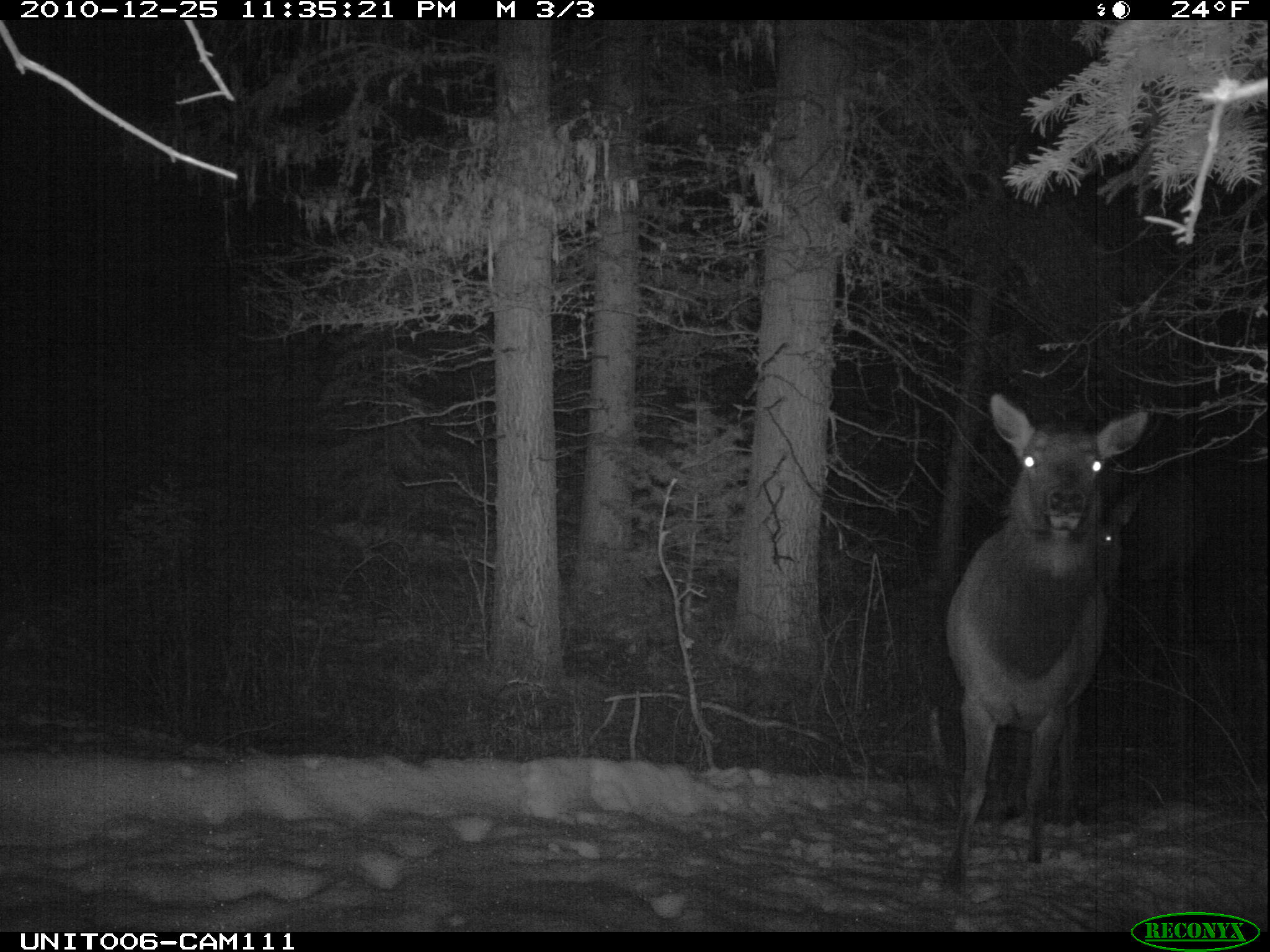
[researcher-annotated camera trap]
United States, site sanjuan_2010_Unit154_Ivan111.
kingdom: Animalia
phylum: Chordata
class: Mammalia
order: Artiodactyla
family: Cervidae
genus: Cervus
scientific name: Cervus elaphus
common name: red deer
Cervus elaphus (red deer).